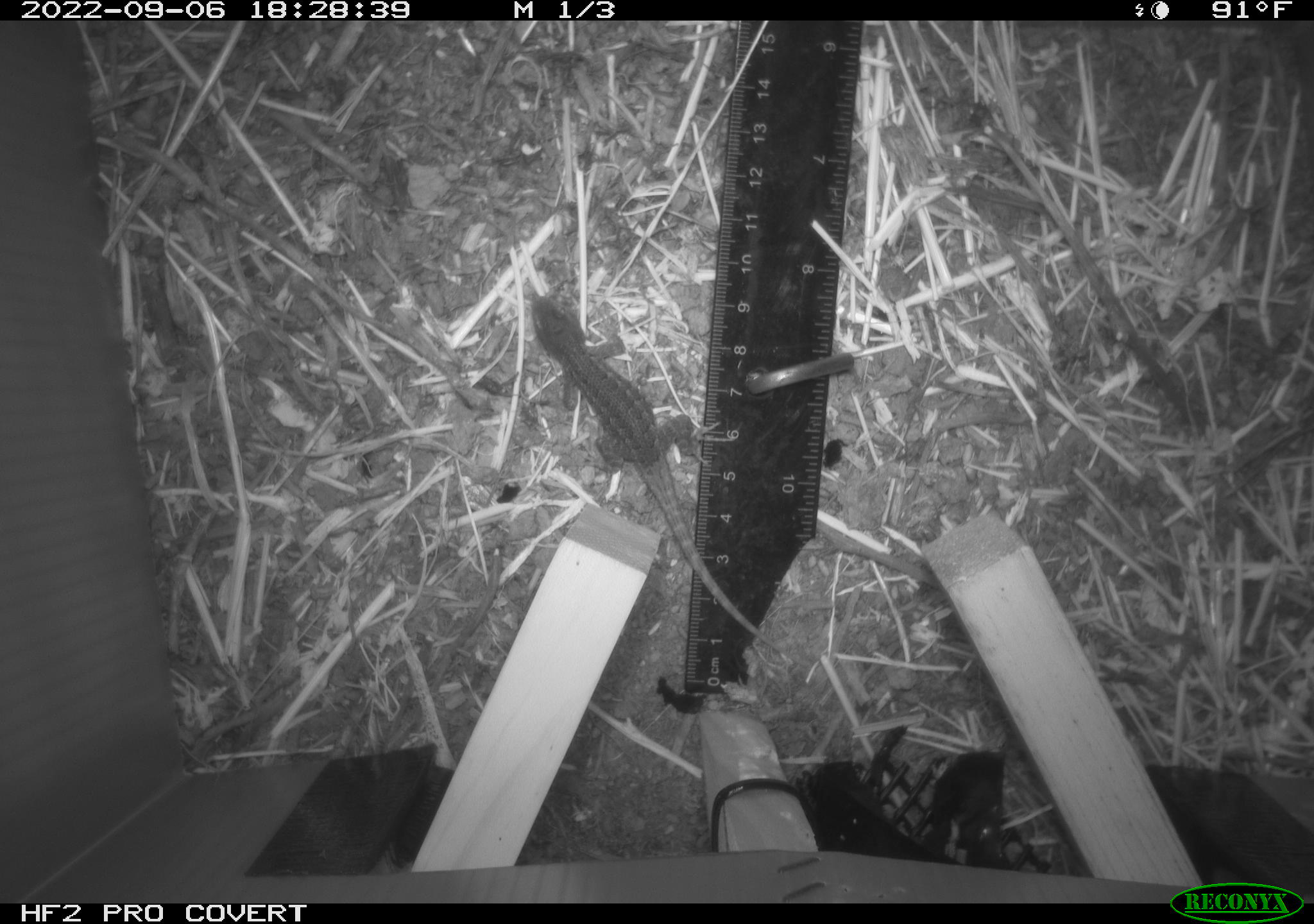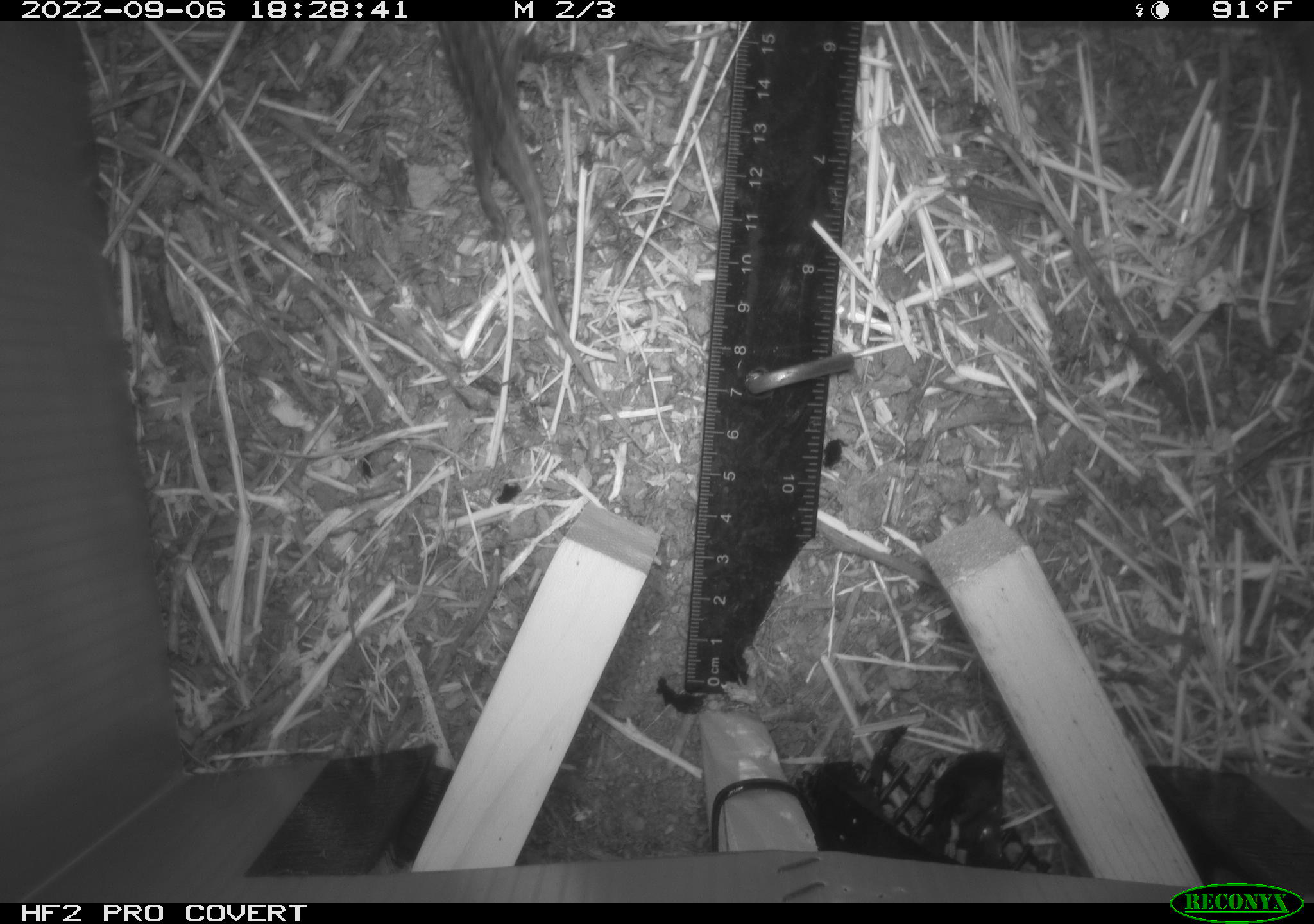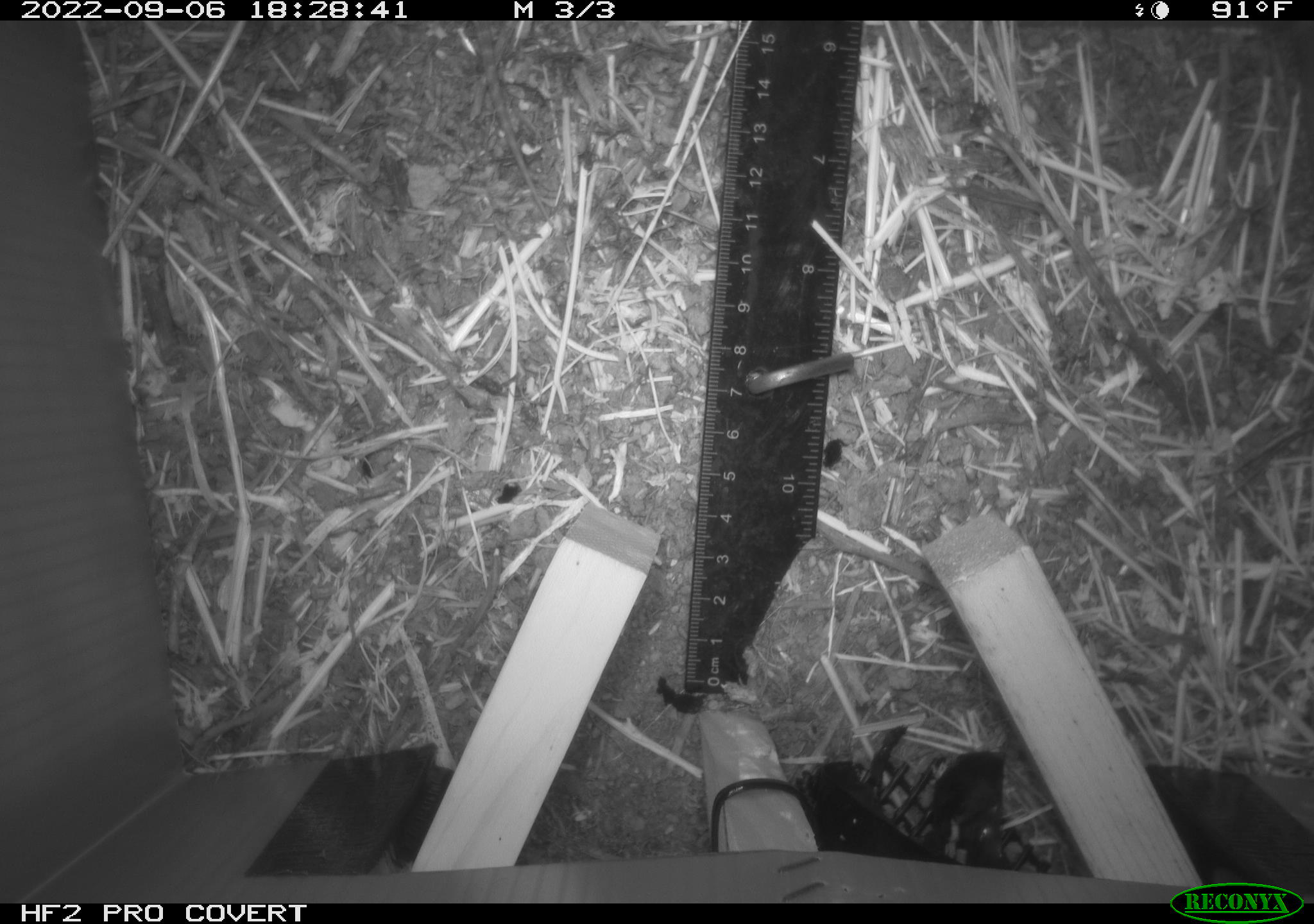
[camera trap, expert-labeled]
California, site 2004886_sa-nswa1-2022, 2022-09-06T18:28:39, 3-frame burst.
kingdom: Animalia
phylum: Chordata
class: Reptilia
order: Squamata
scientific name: Squamata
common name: lizards and snakes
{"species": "lizards and snakes (Squamata)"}